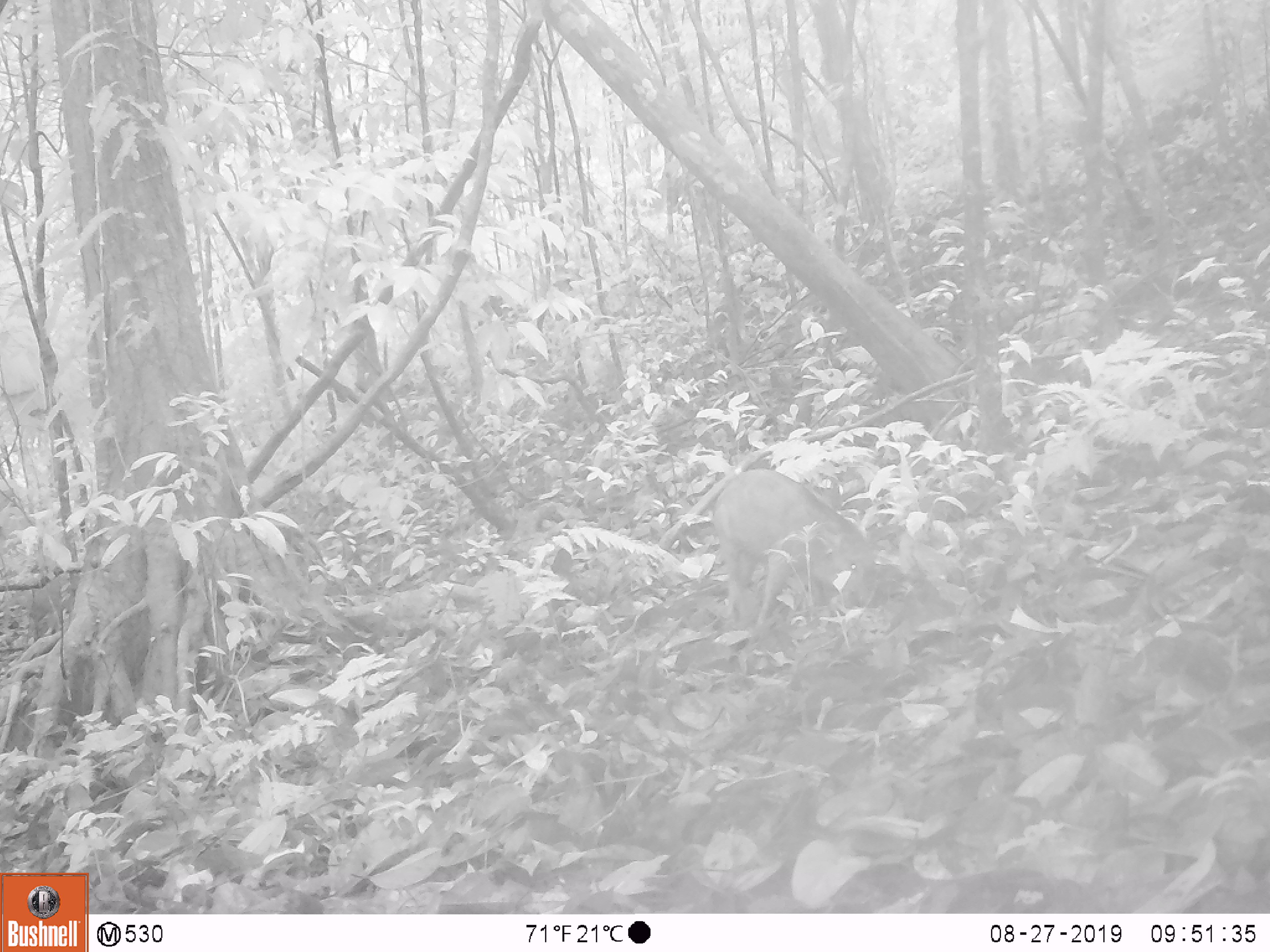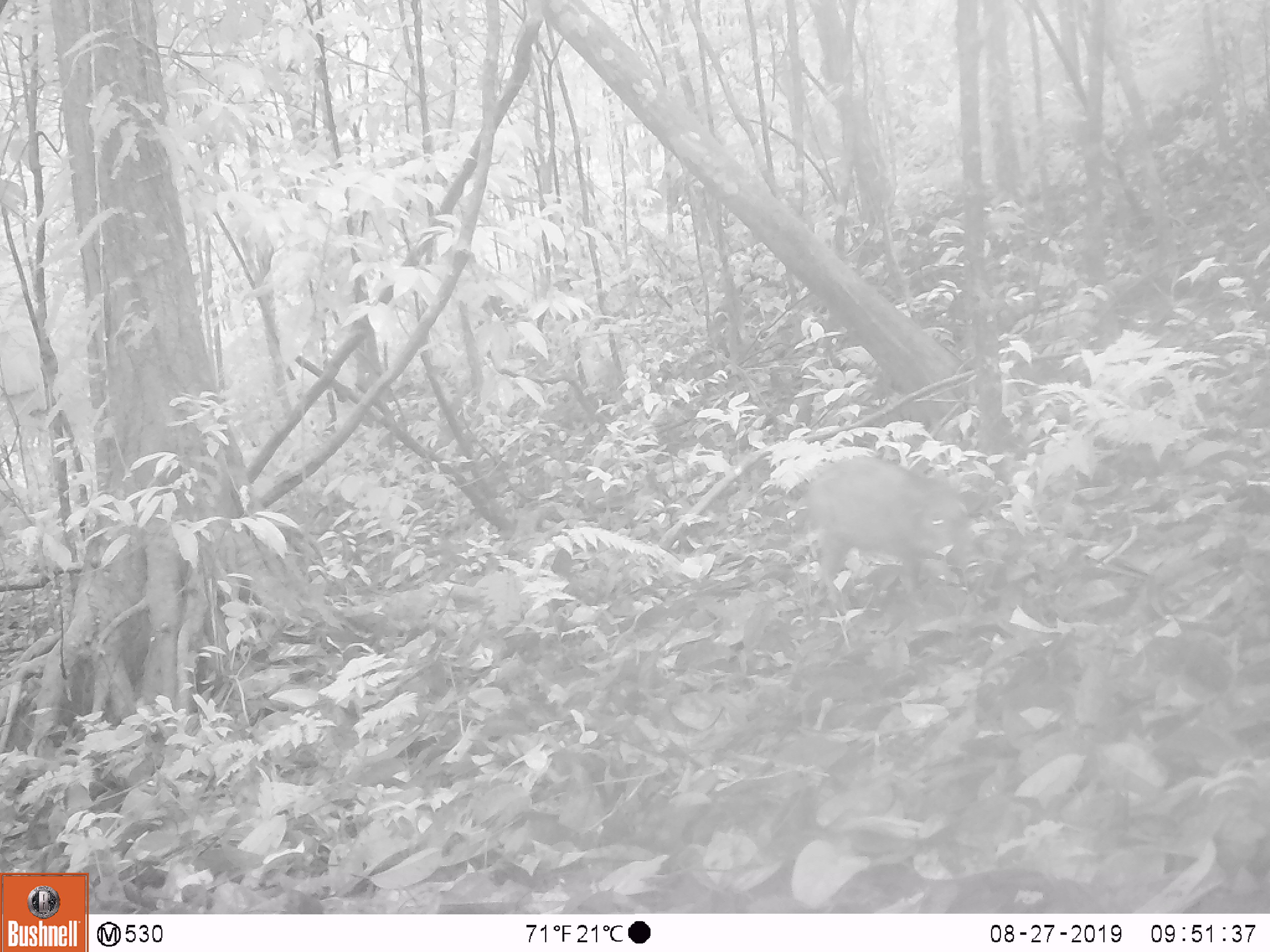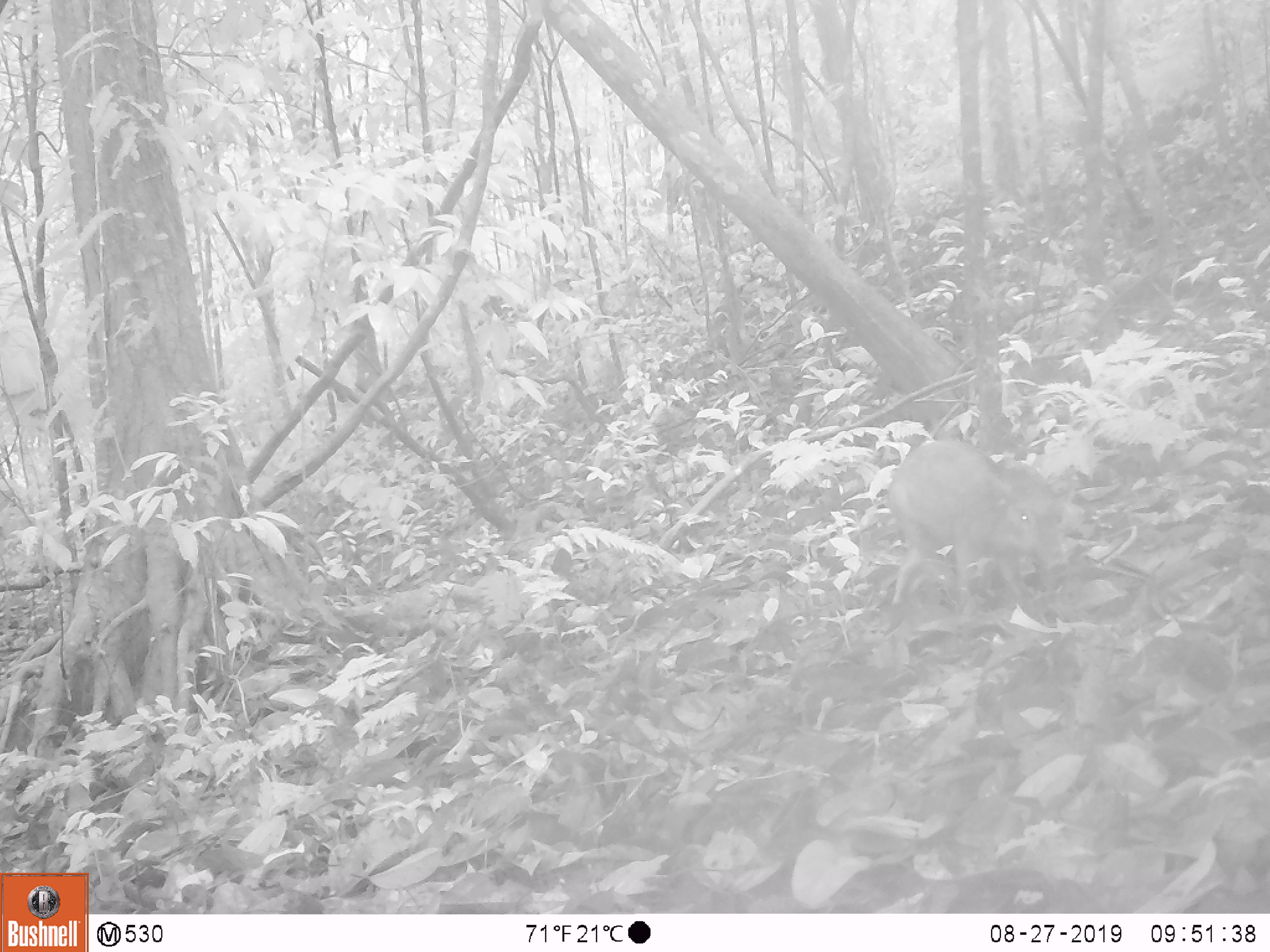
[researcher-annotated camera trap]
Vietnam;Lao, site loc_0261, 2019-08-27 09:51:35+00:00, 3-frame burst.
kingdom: Animalia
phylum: Chordata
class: Mammalia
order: Artiodactyla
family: Suidae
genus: Sus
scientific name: Sus scrofa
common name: eurasian wild pig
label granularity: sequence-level